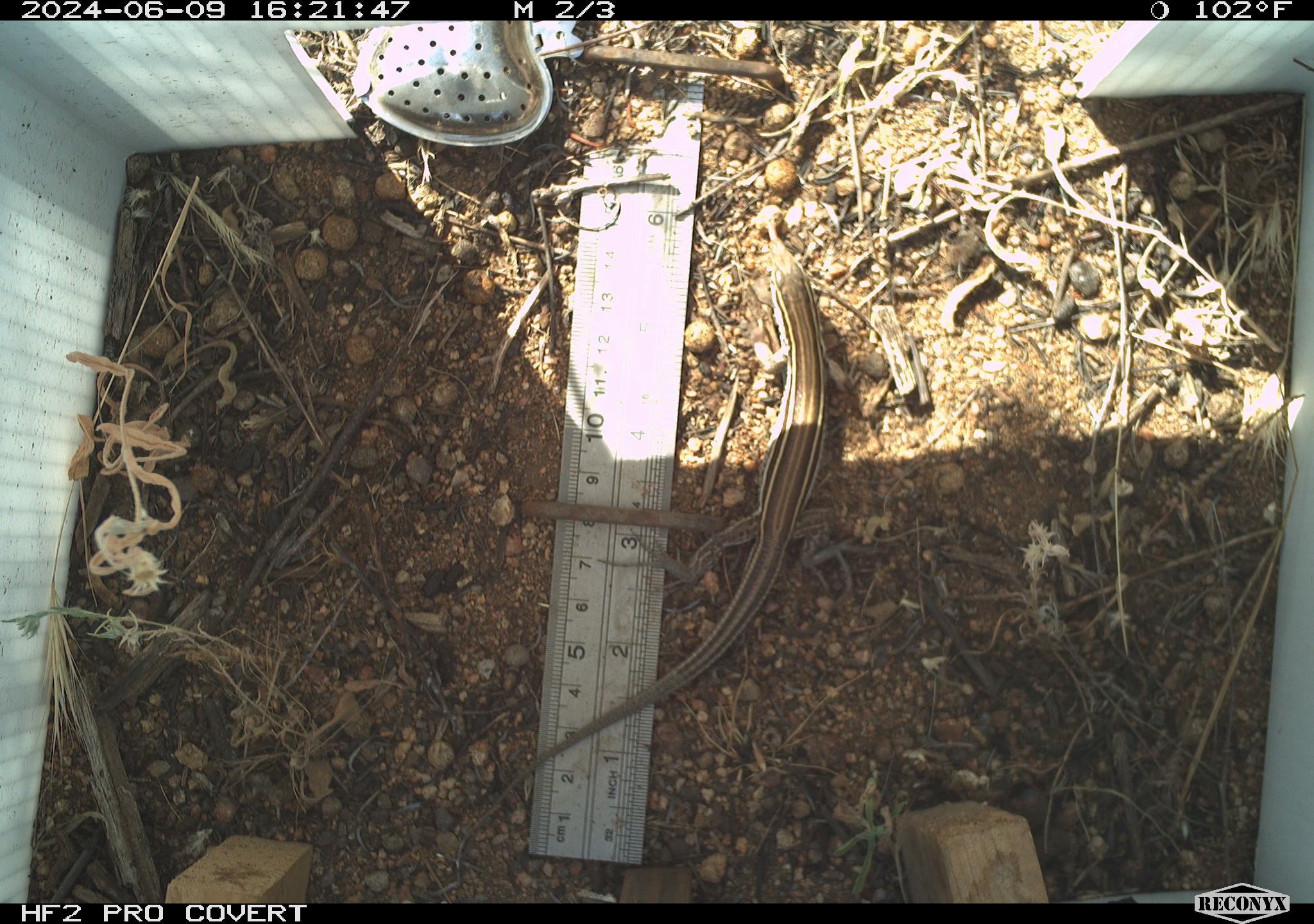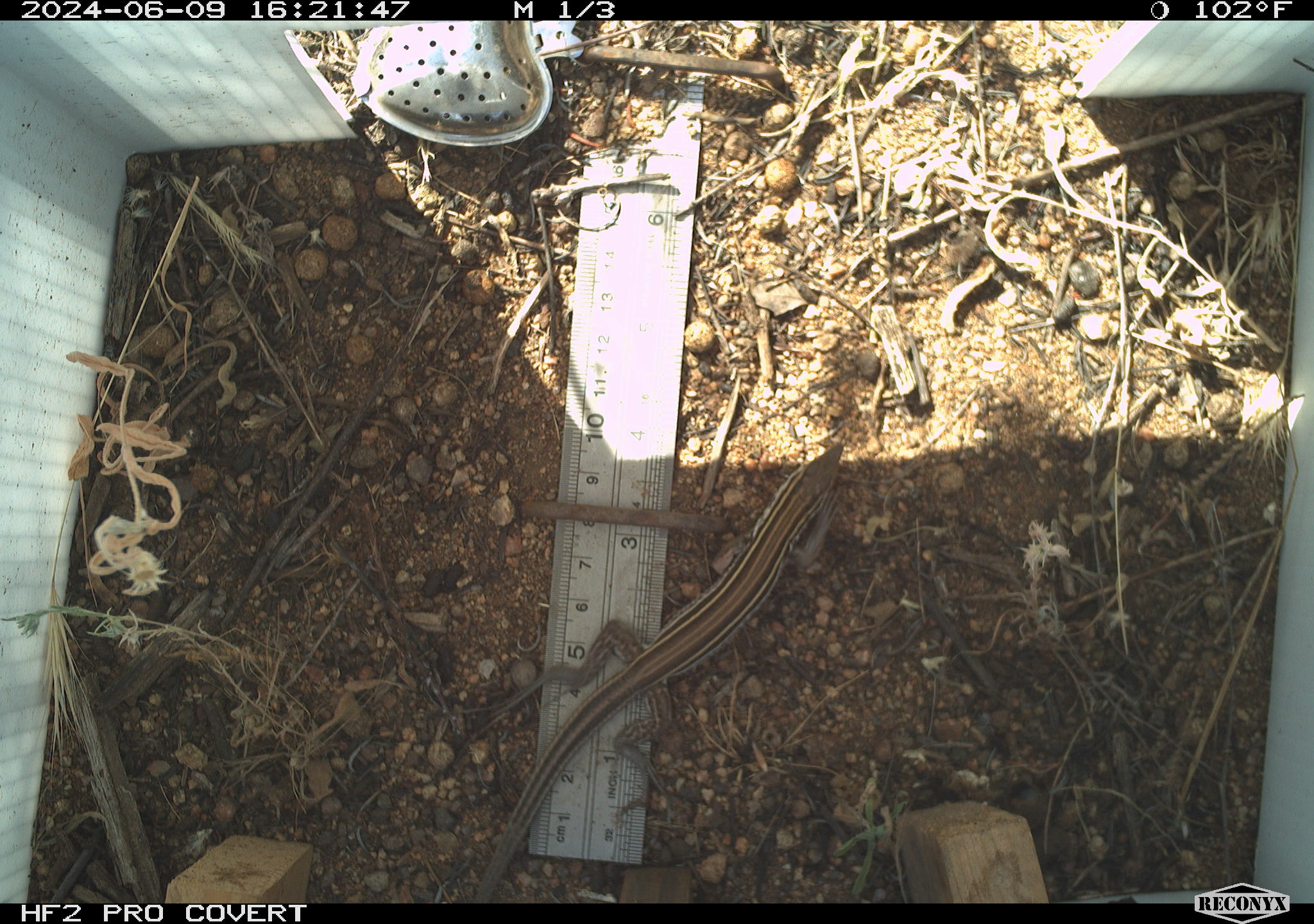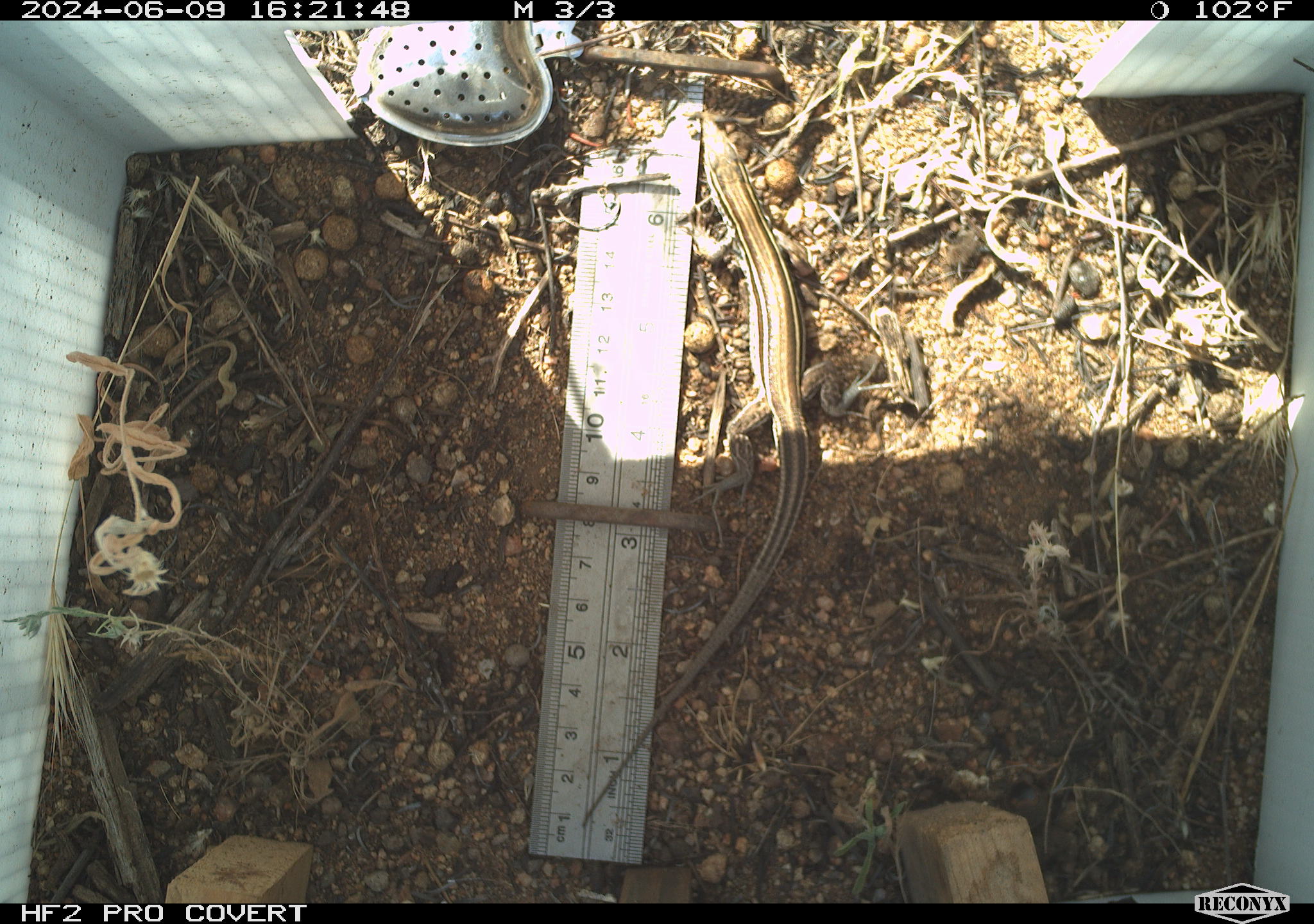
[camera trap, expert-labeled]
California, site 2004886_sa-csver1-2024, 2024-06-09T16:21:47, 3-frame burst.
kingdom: Animalia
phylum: Chordata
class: Reptilia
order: Squamata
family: Scincidae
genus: Plestiodon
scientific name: Plestiodon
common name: blue-tailed skinks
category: plestiodon species